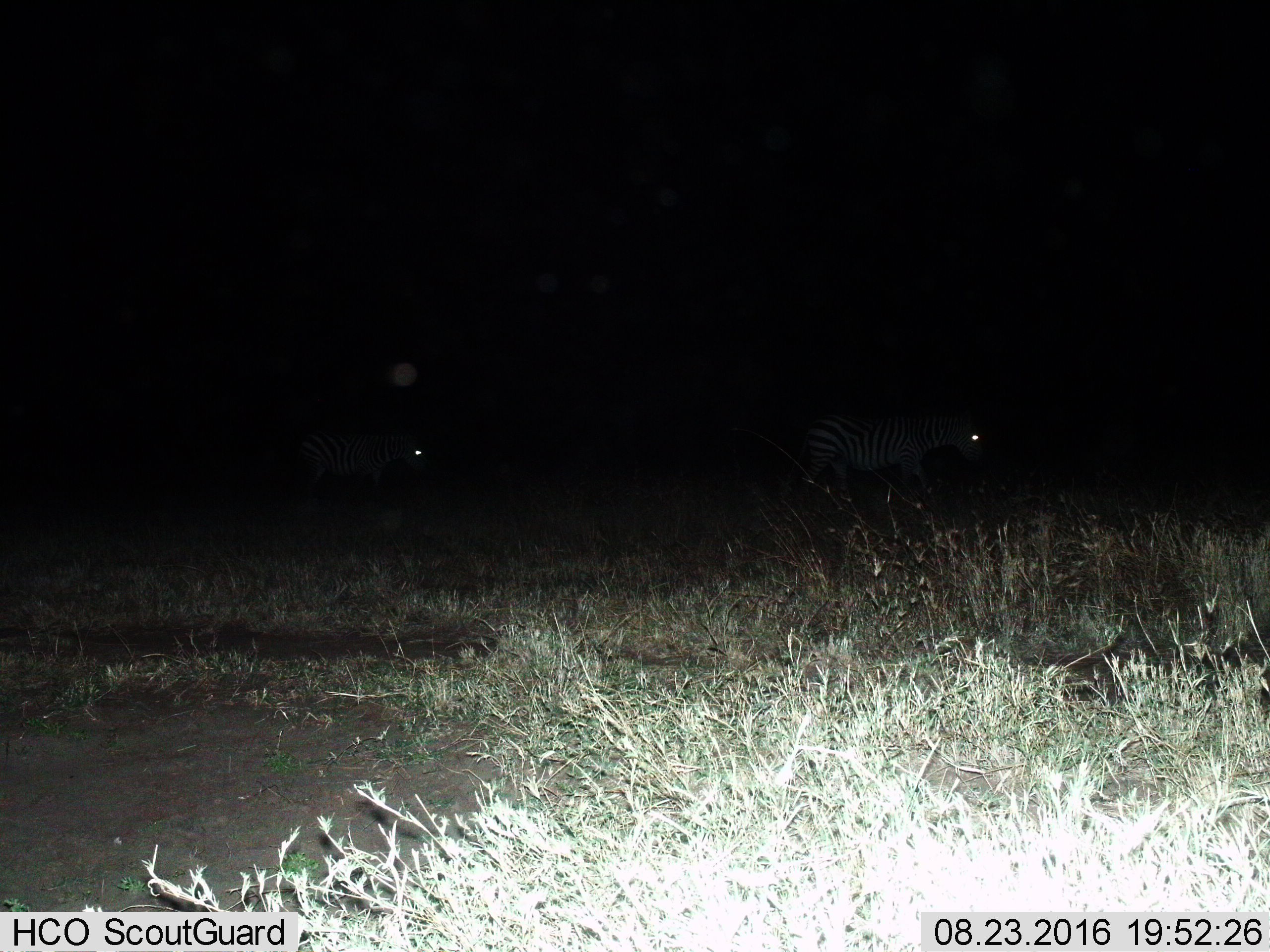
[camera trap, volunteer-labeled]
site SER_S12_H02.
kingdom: Animalia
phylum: Chordata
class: Mammalia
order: Perissodactyla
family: Equidae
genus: Equus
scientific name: Equus quagga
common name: plains zebra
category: zebraplains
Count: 2.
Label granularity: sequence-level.